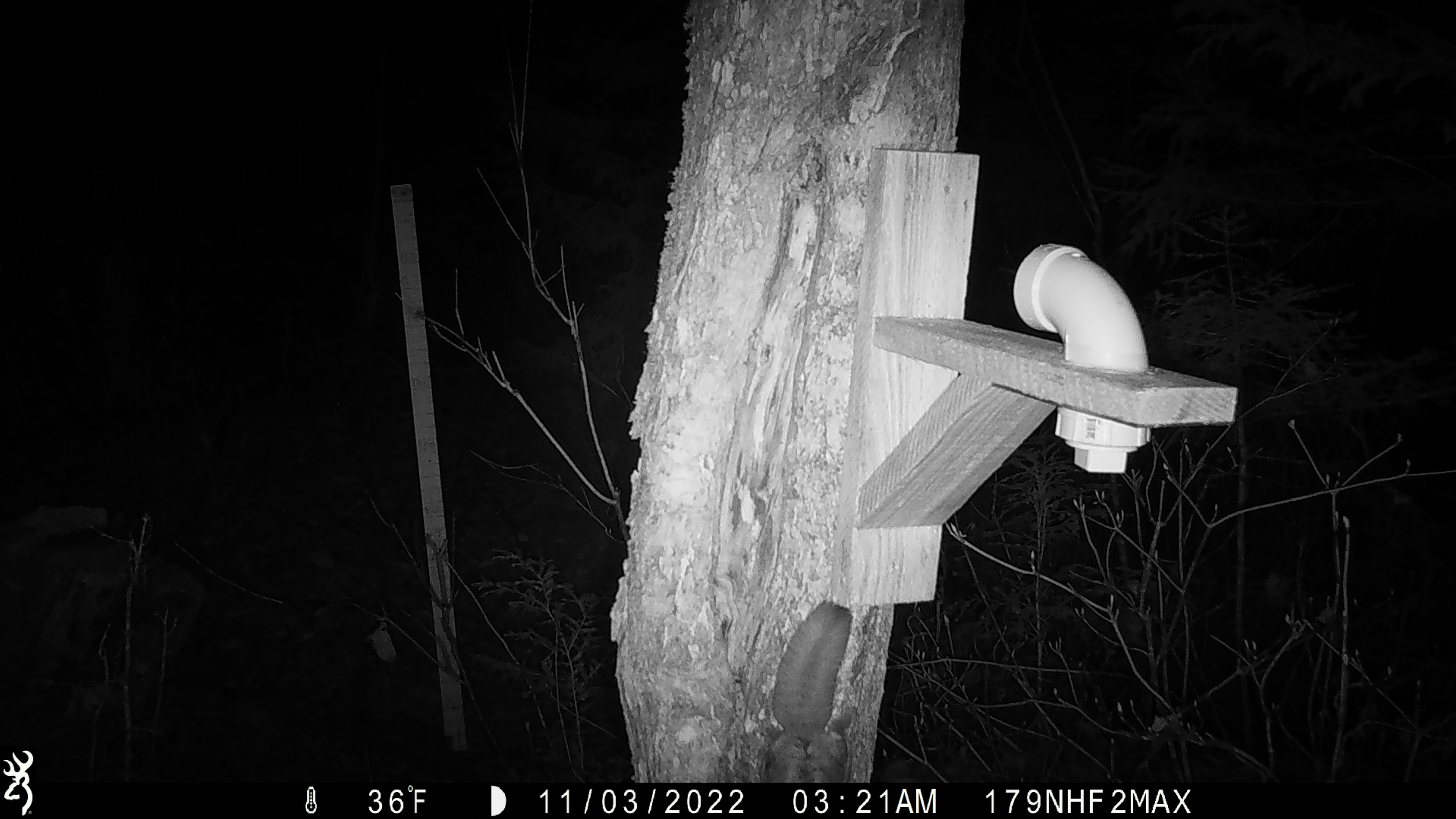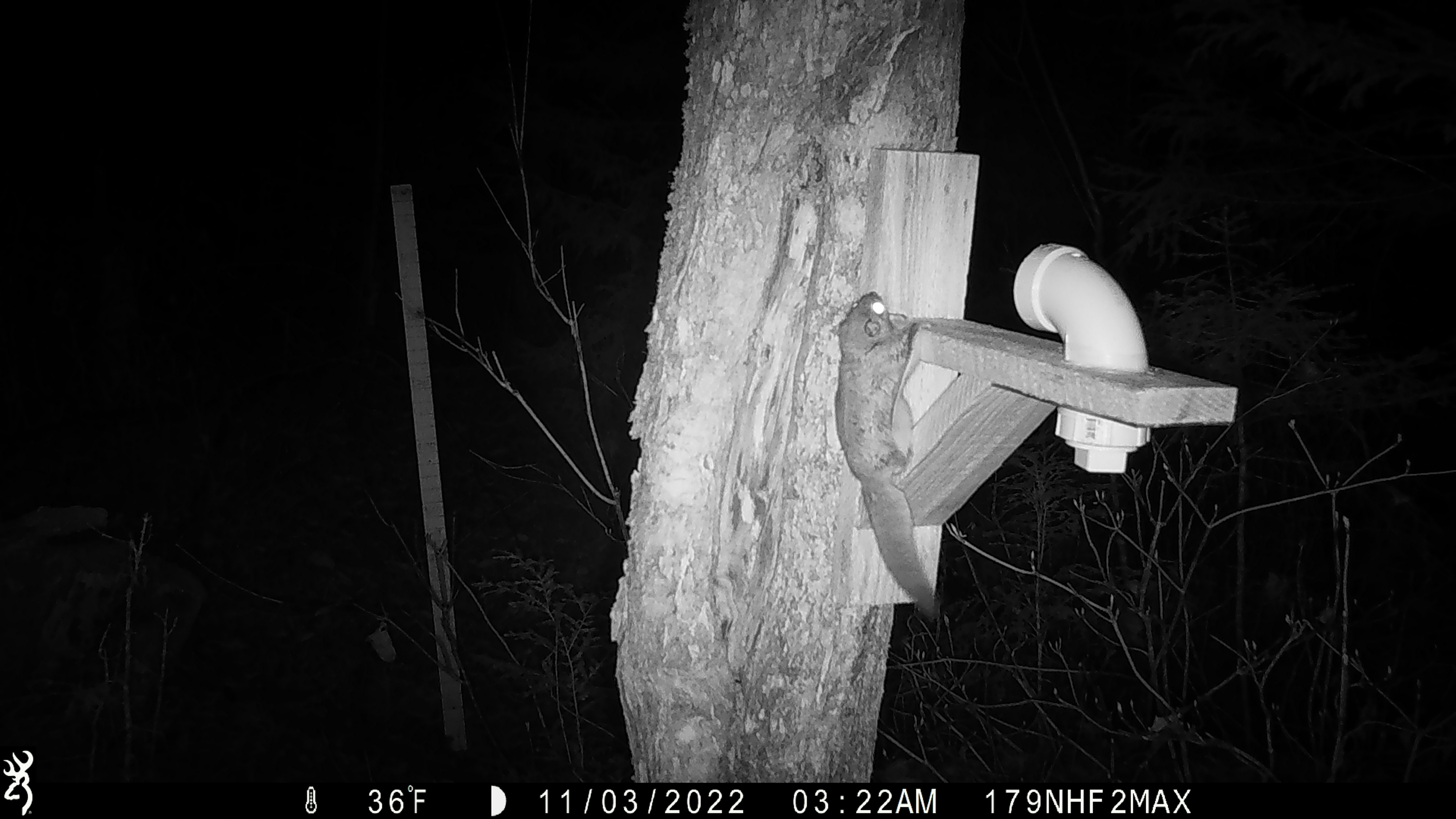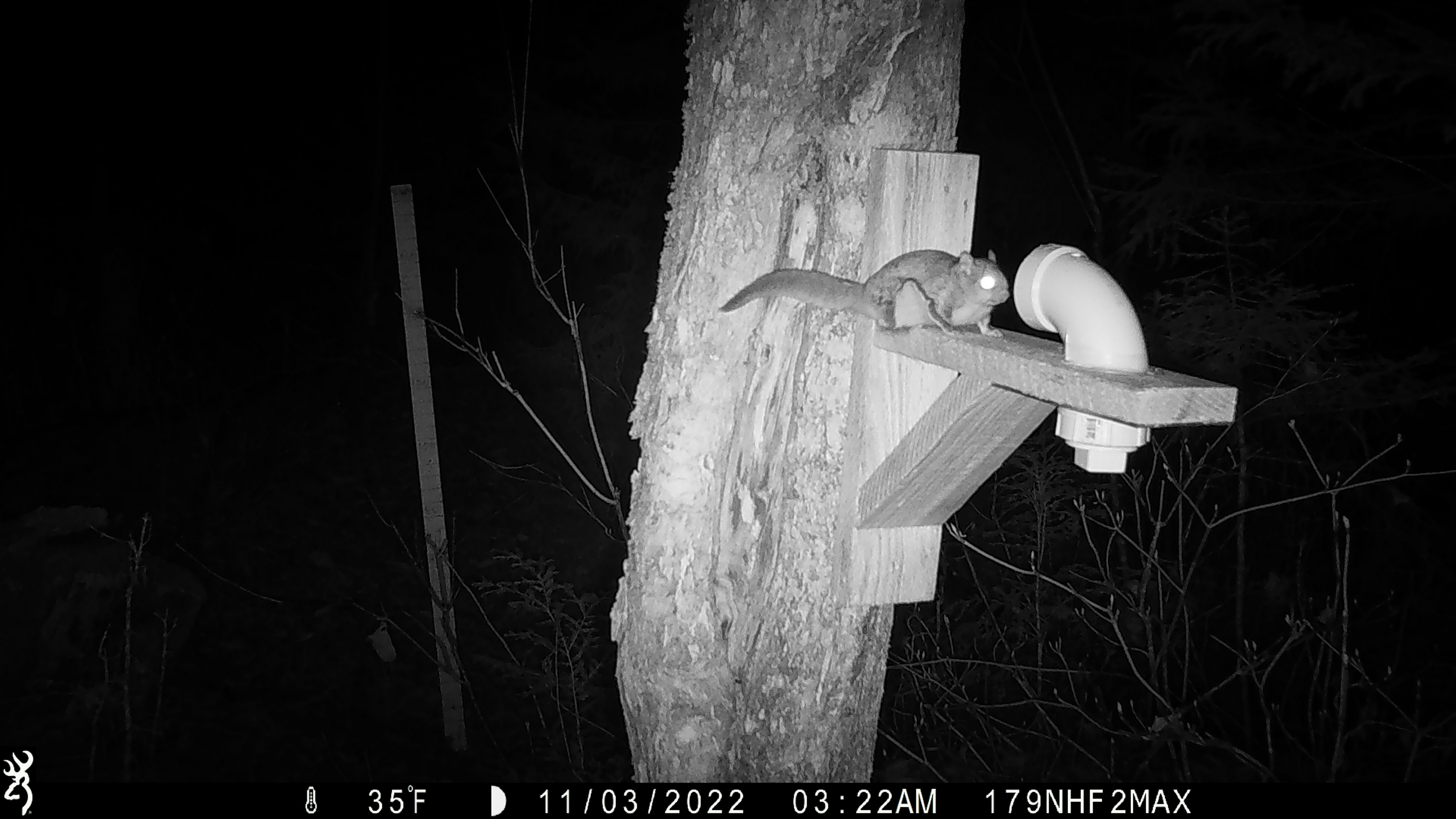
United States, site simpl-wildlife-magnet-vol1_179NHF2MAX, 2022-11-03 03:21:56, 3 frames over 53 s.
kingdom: Animalia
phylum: Chordata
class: Mammalia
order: Rodentia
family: Sciuridae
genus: Glaucomys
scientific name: Glaucomys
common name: flying squirrel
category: flying squirrel sp.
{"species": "flying squirrel sp. (flying squirrel) (Glaucomys)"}